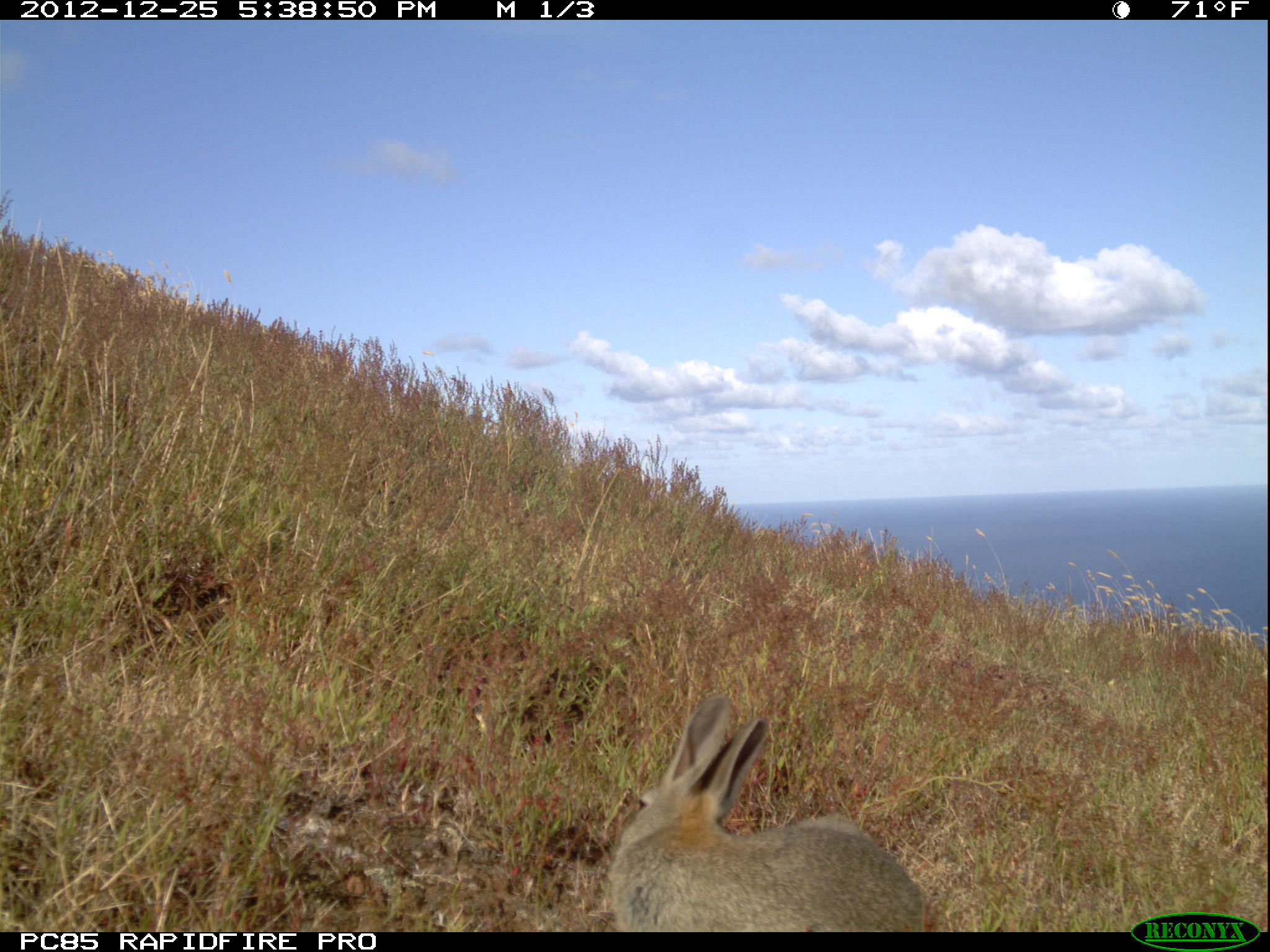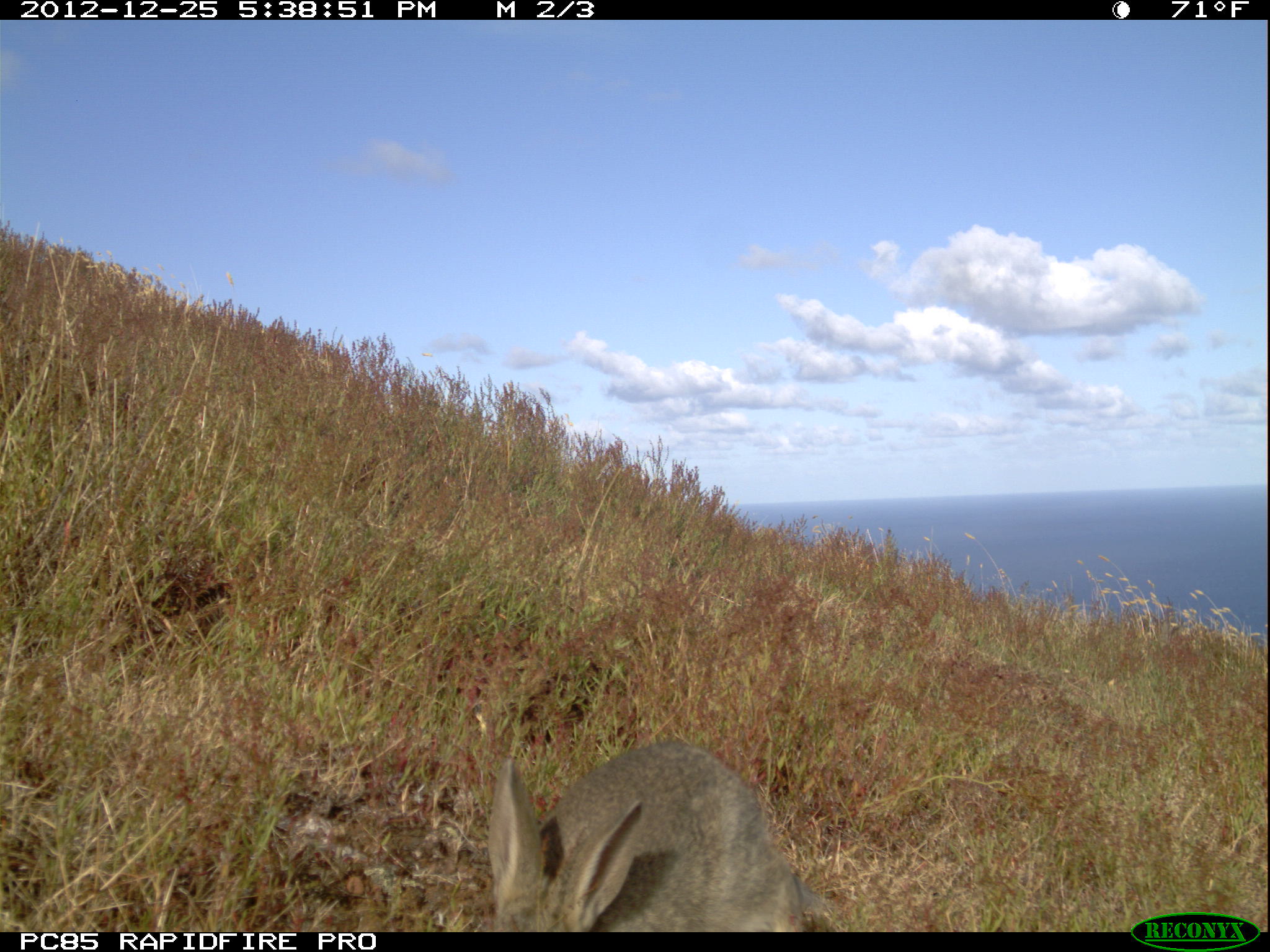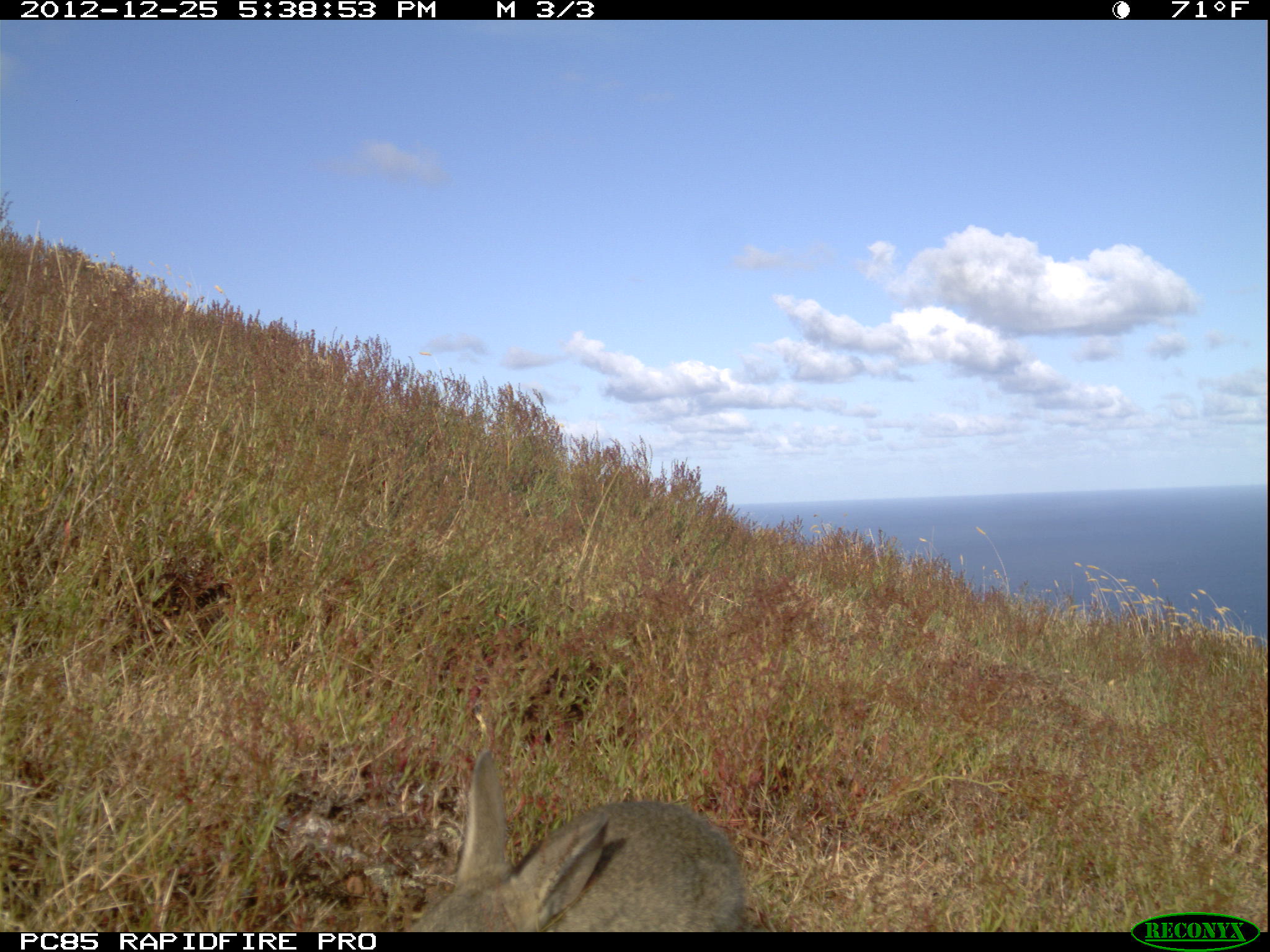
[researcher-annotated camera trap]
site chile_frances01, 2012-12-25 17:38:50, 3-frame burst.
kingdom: Animalia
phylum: Chordata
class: Mammalia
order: Lagomorpha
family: Leporidae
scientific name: Leporidae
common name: rabbits and hares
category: rabbit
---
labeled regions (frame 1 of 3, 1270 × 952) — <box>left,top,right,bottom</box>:
rabbit: <box>603,695,930,932</box>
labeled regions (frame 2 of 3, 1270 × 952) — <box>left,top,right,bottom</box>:
rabbit: <box>480,739,831,933</box>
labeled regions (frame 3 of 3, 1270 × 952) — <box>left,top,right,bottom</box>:
rabbit: <box>399,749,746,932</box>